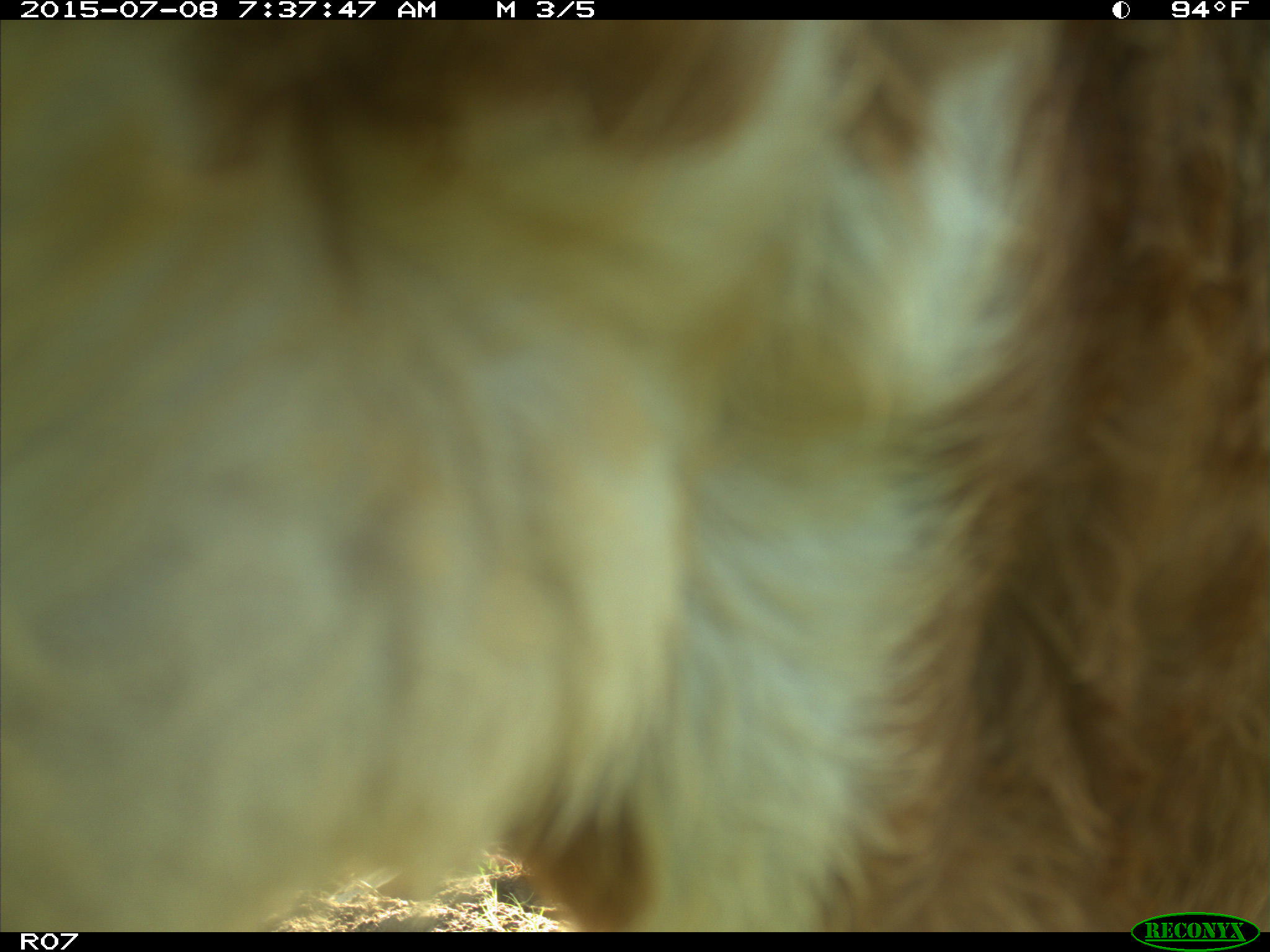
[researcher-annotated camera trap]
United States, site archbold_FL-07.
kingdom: Animalia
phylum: Chordata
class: Mammalia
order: Artiodactyla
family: Bovidae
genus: Bos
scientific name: Bos taurus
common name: domestic cow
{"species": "Bos taurus (domestic cow)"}